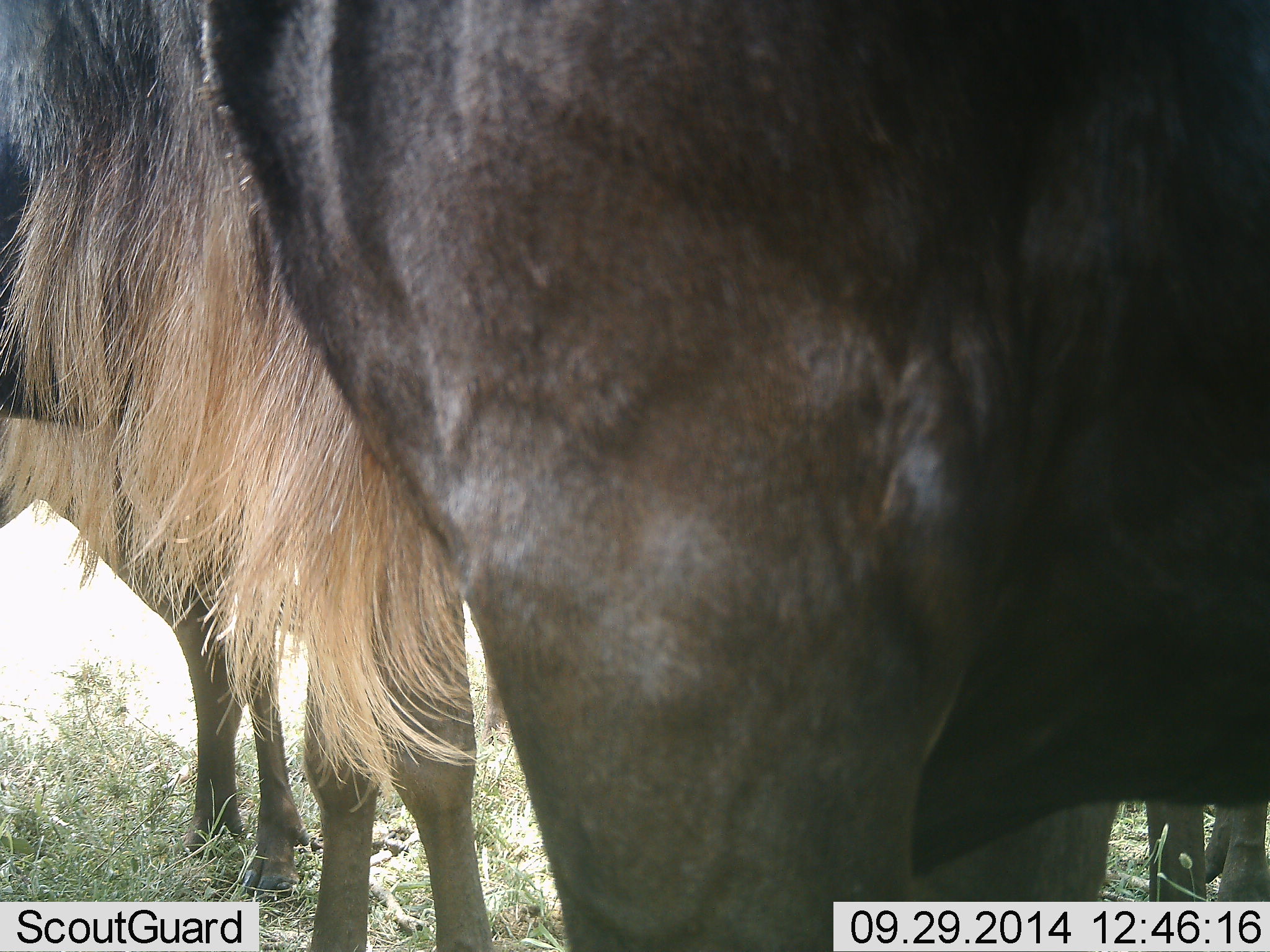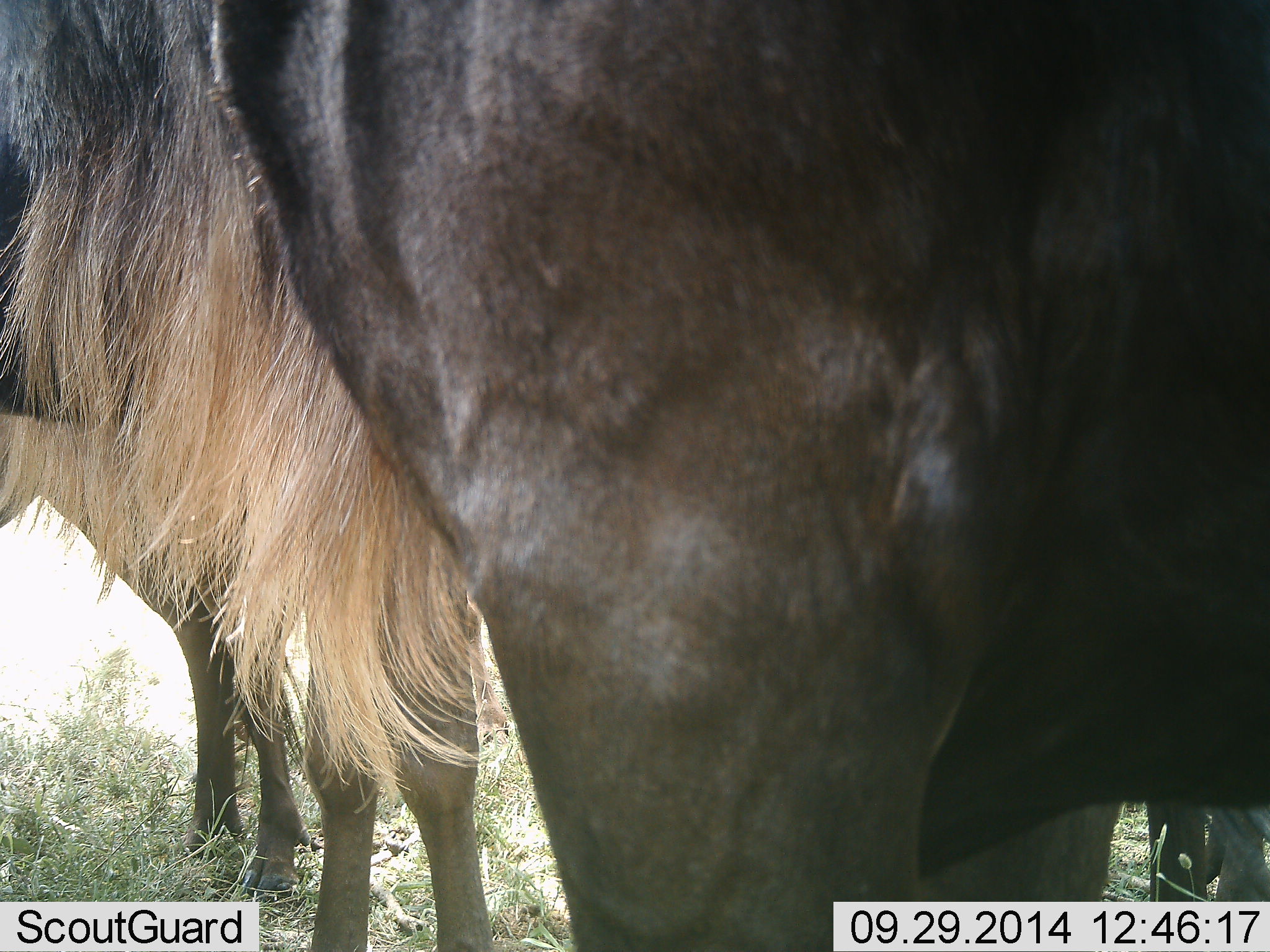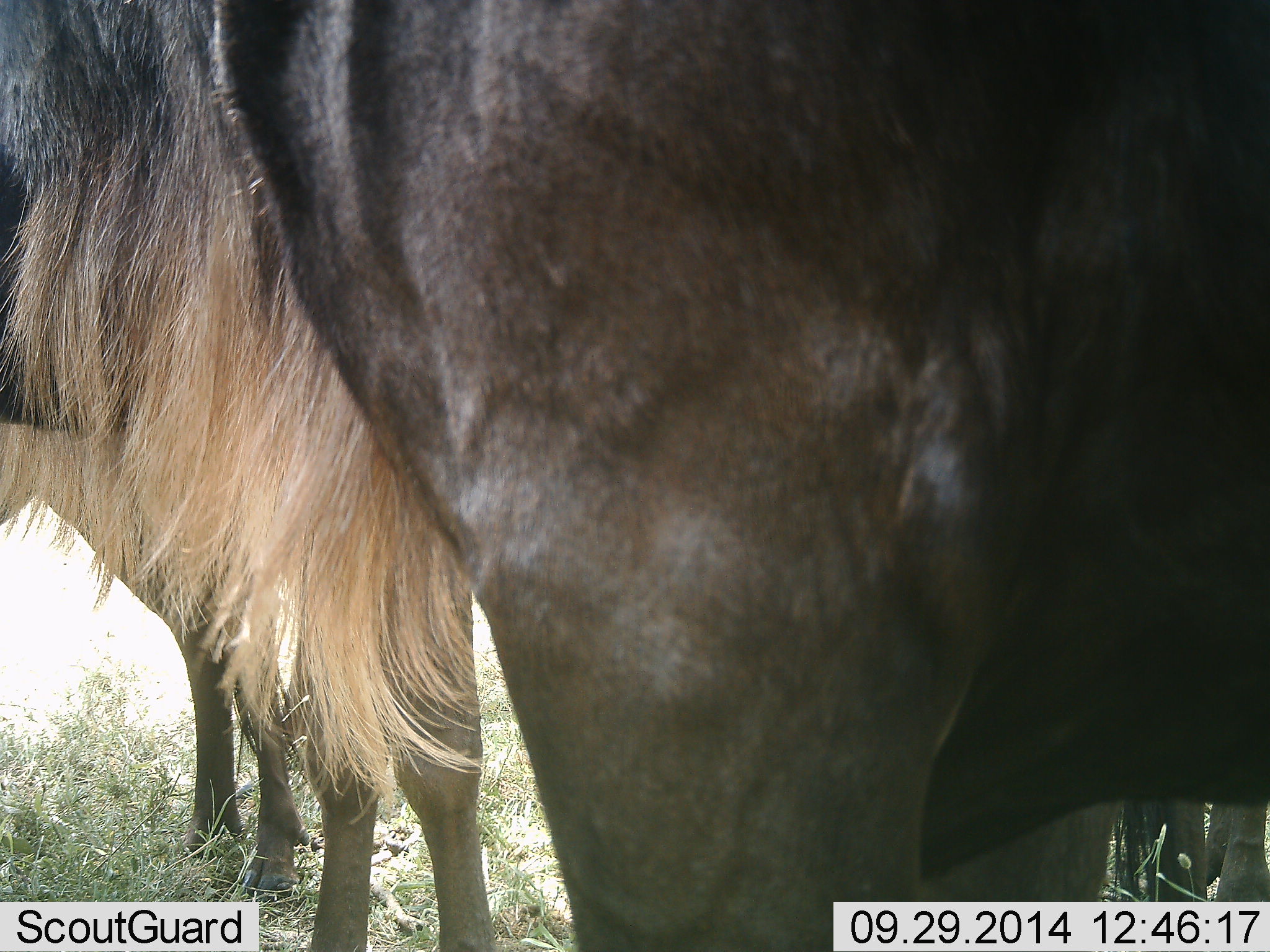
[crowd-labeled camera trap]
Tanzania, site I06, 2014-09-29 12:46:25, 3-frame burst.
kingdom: Animalia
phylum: Chordata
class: Mammalia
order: Artiodactyla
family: Bovidae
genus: Connochaetes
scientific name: Connochaetes taurinus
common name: blue wildebeest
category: wildebeest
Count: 3.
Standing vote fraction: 90%.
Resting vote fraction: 10%.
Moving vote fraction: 0%.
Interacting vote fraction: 0%.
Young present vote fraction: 0%.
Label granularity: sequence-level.